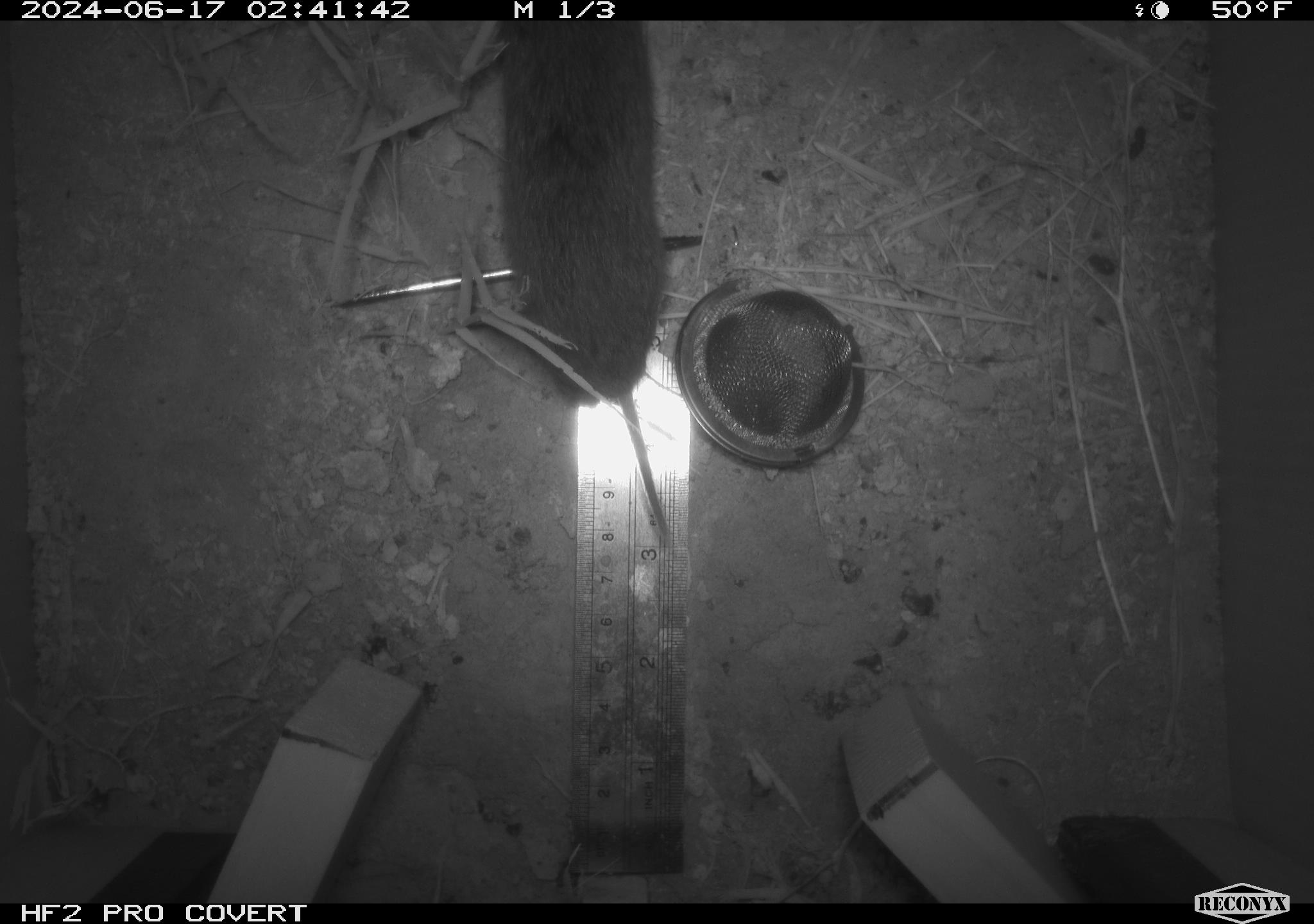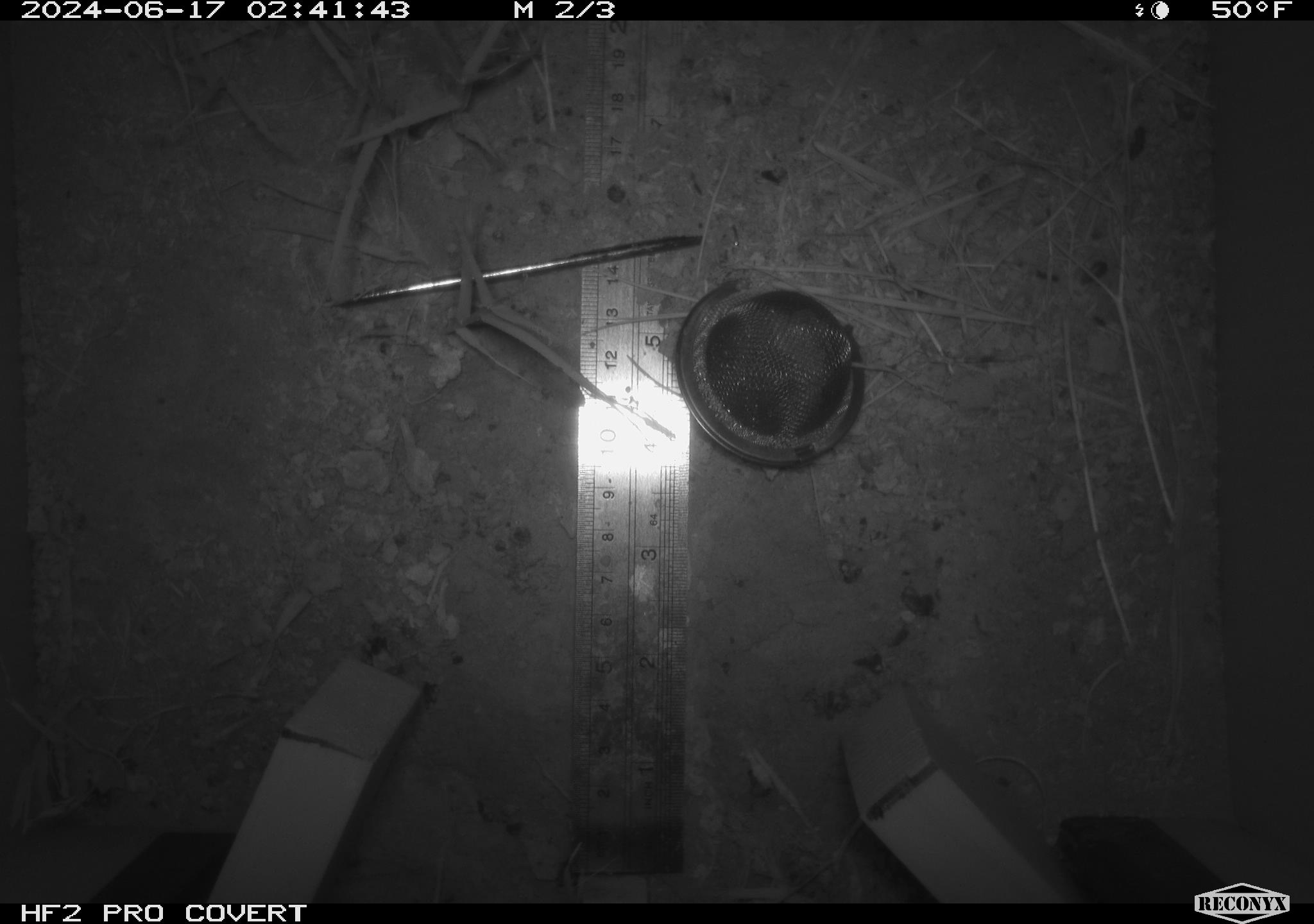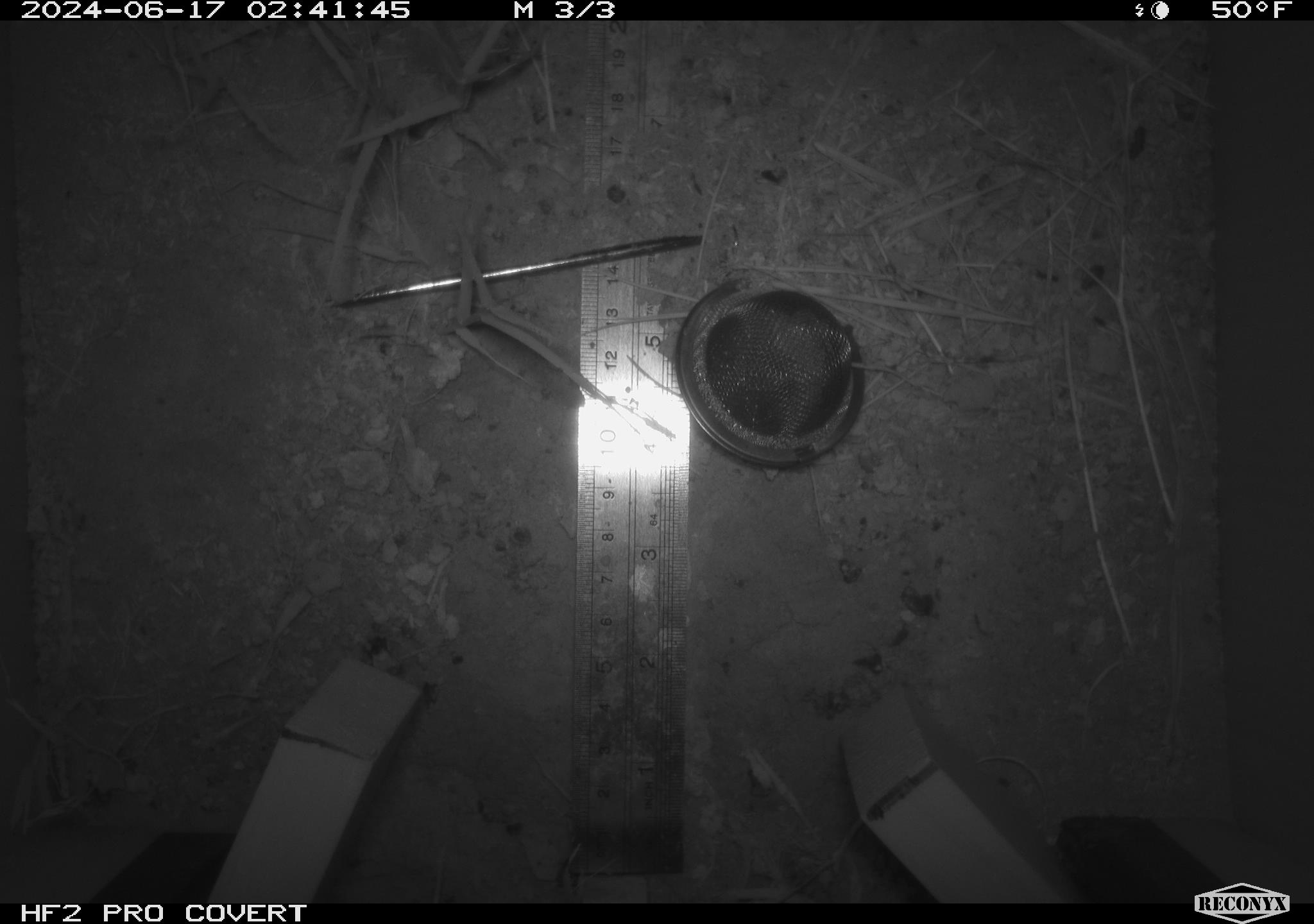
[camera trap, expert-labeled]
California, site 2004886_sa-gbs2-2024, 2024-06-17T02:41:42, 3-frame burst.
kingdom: Animalia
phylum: Chordata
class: Mammalia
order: Rodentia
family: Cricetidae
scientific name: Arvicolinae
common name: voles, lemmings, and muskrats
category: arvicolinae subfamily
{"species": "arvicolinae subfamily (voles, lemmings, and muskrats) (Arvicolinae)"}